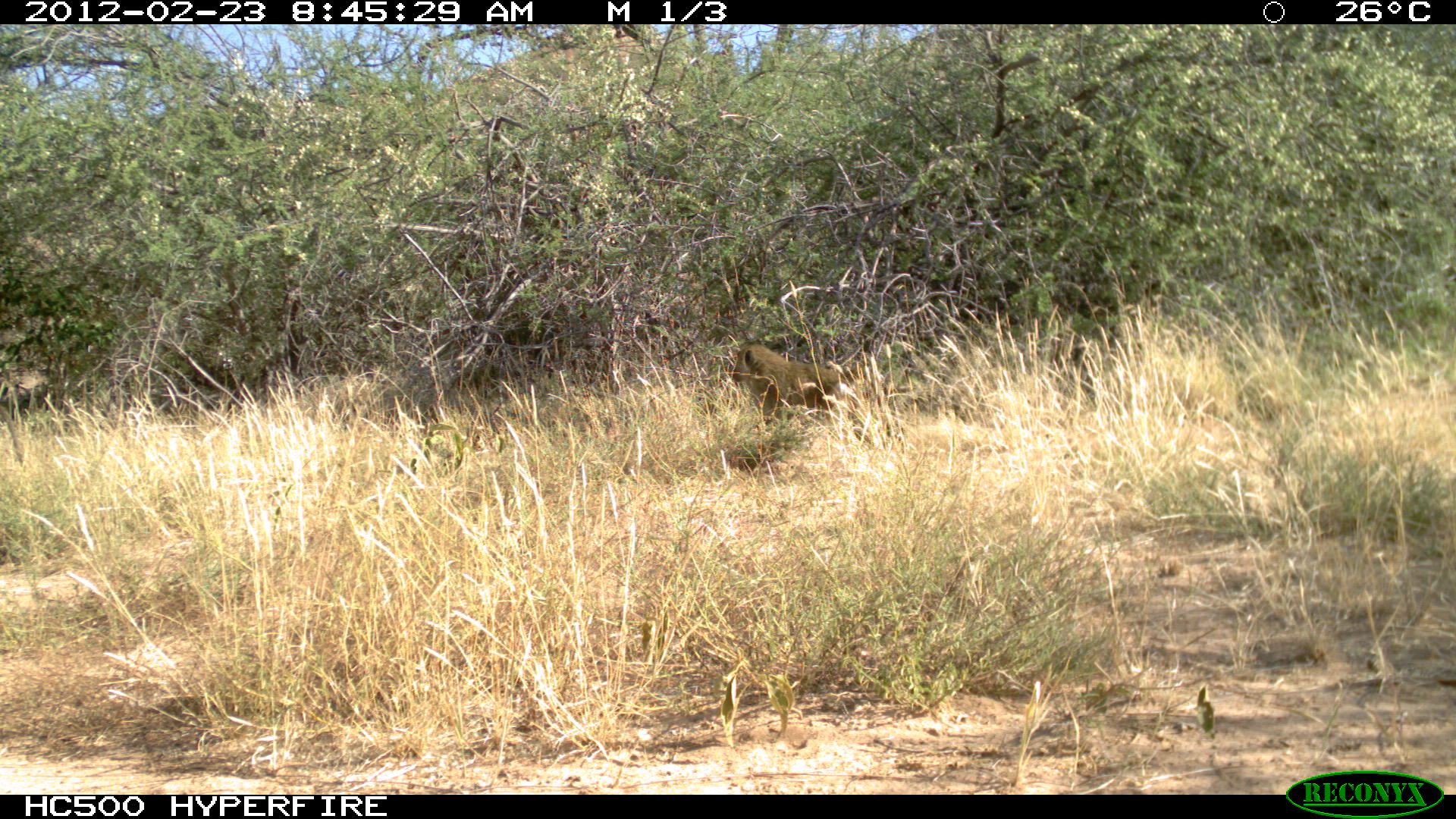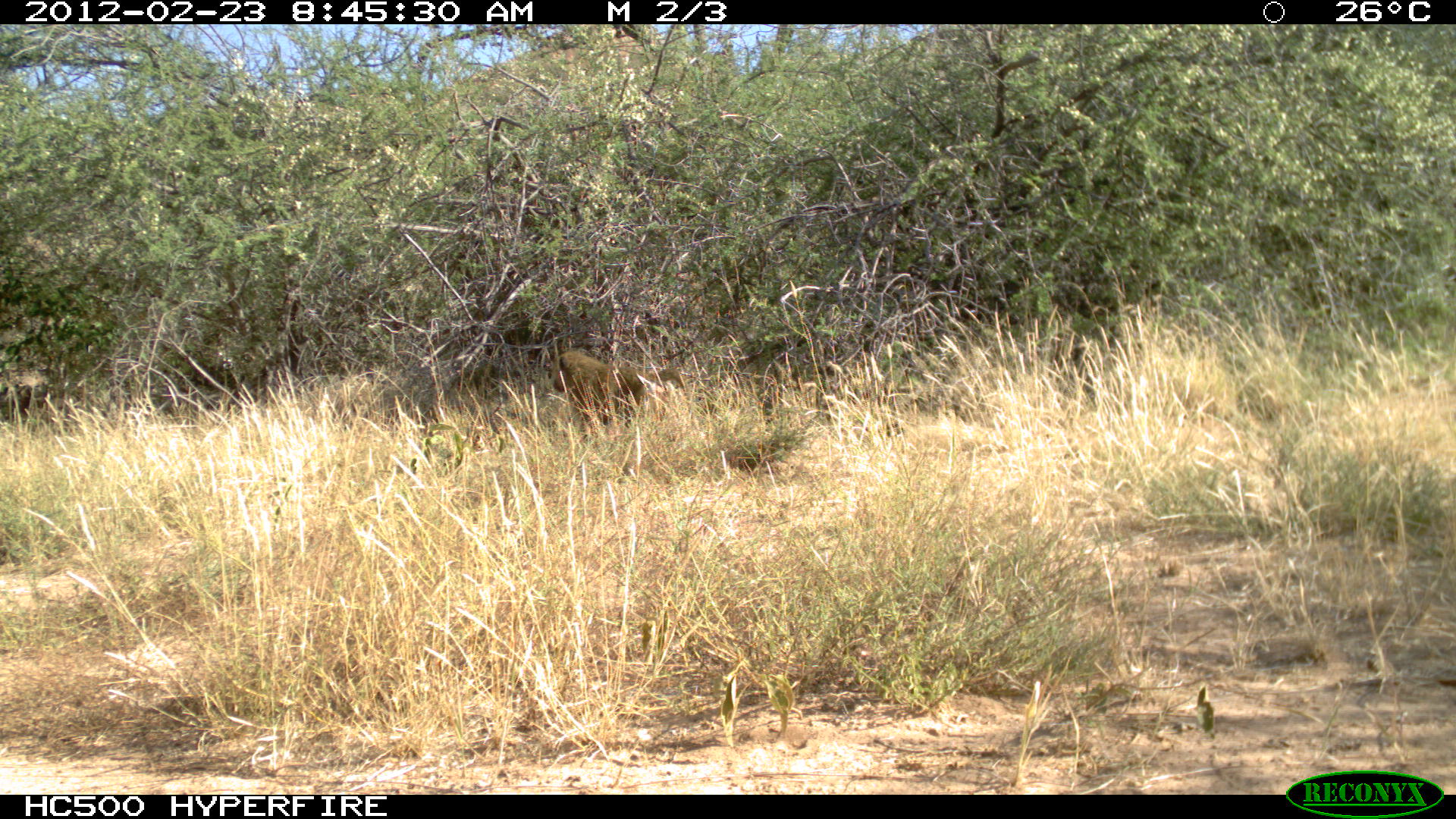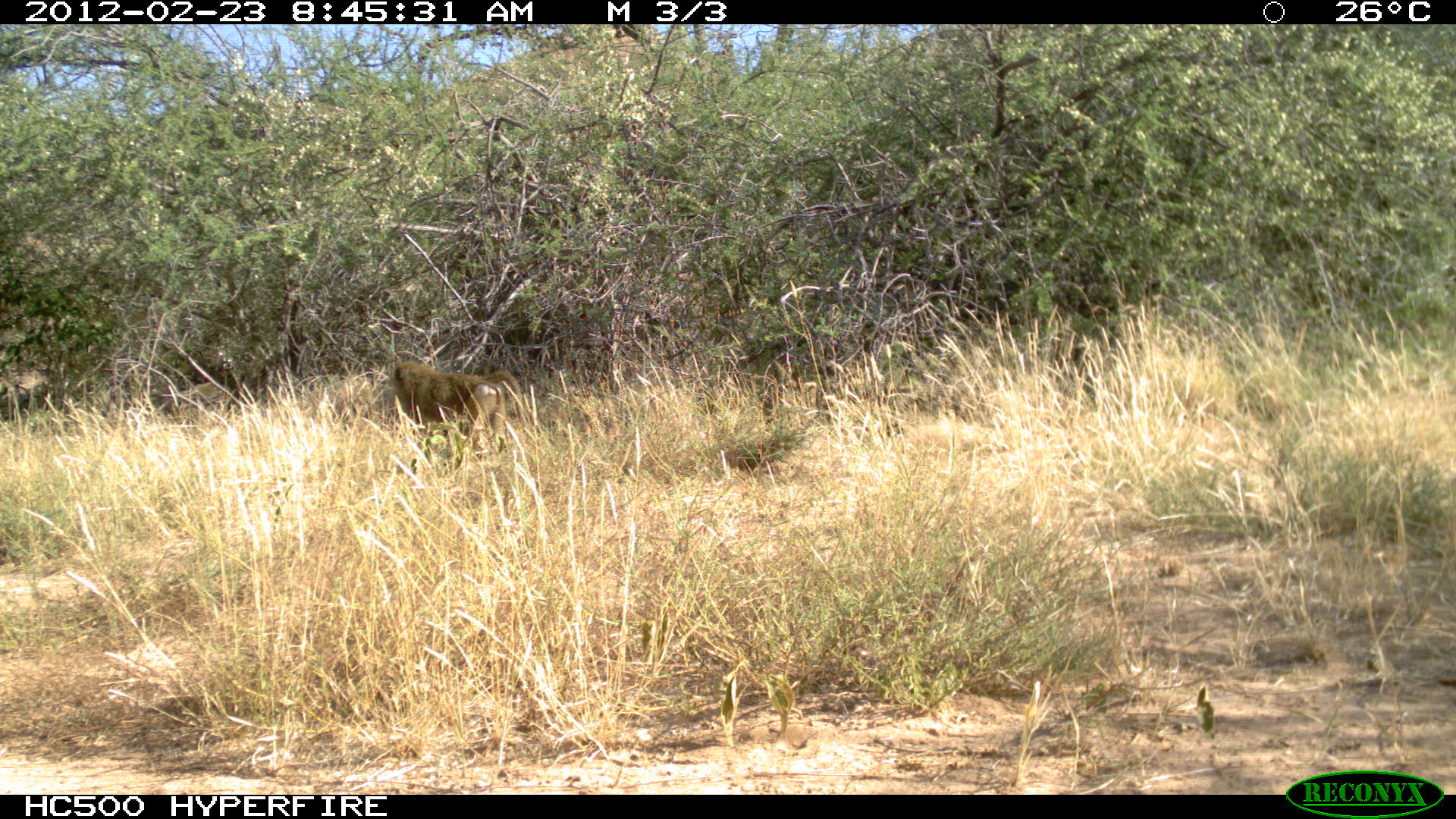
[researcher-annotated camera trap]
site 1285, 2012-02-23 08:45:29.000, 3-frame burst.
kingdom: Animalia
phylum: Chordata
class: Mammalia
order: Primates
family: Cercopithecidae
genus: Papio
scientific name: Papio anubis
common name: olive baboon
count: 2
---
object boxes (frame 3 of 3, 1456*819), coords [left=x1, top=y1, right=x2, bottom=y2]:
papio anubis: [left=390, top=352, right=520, bottom=468]